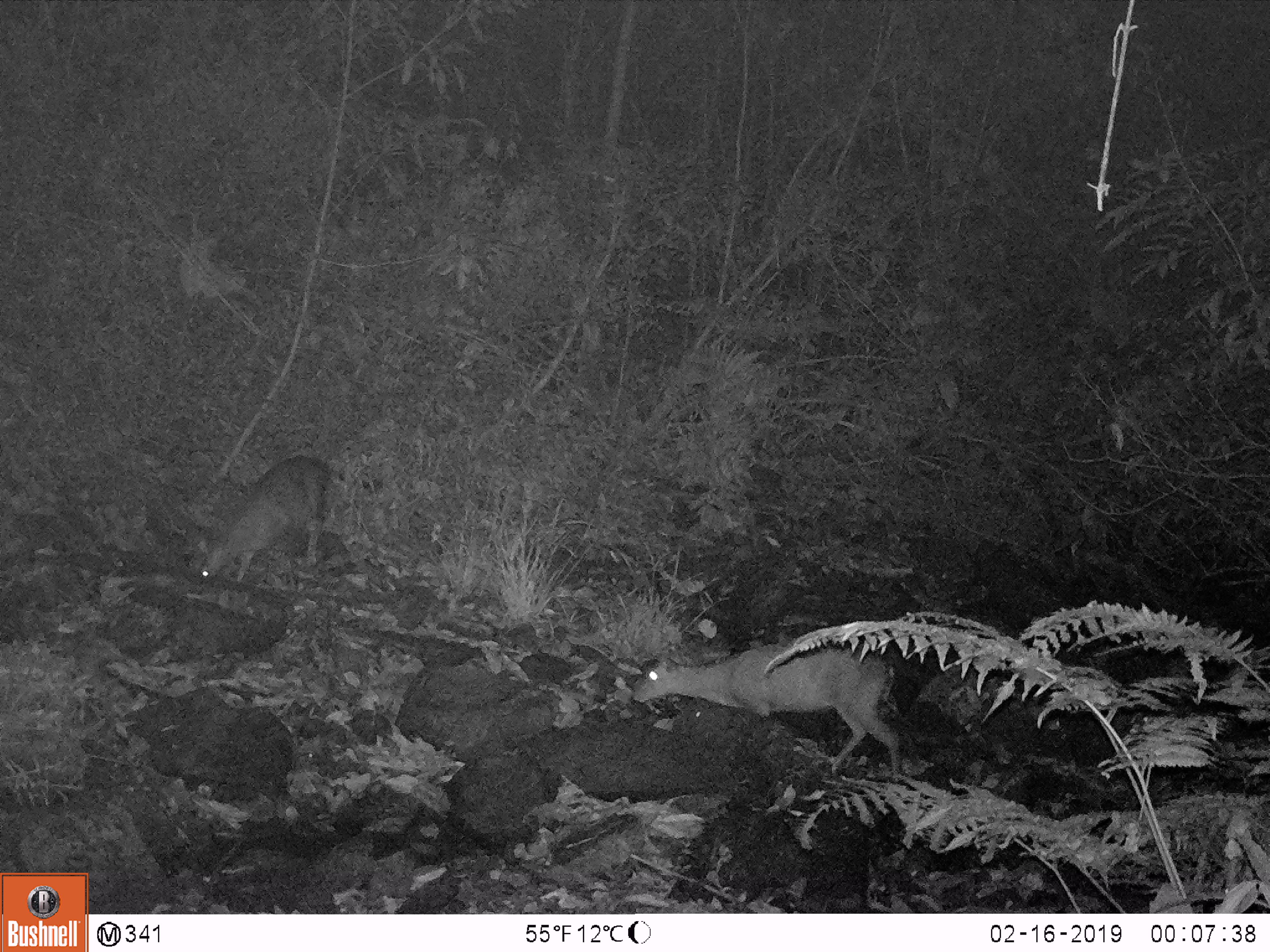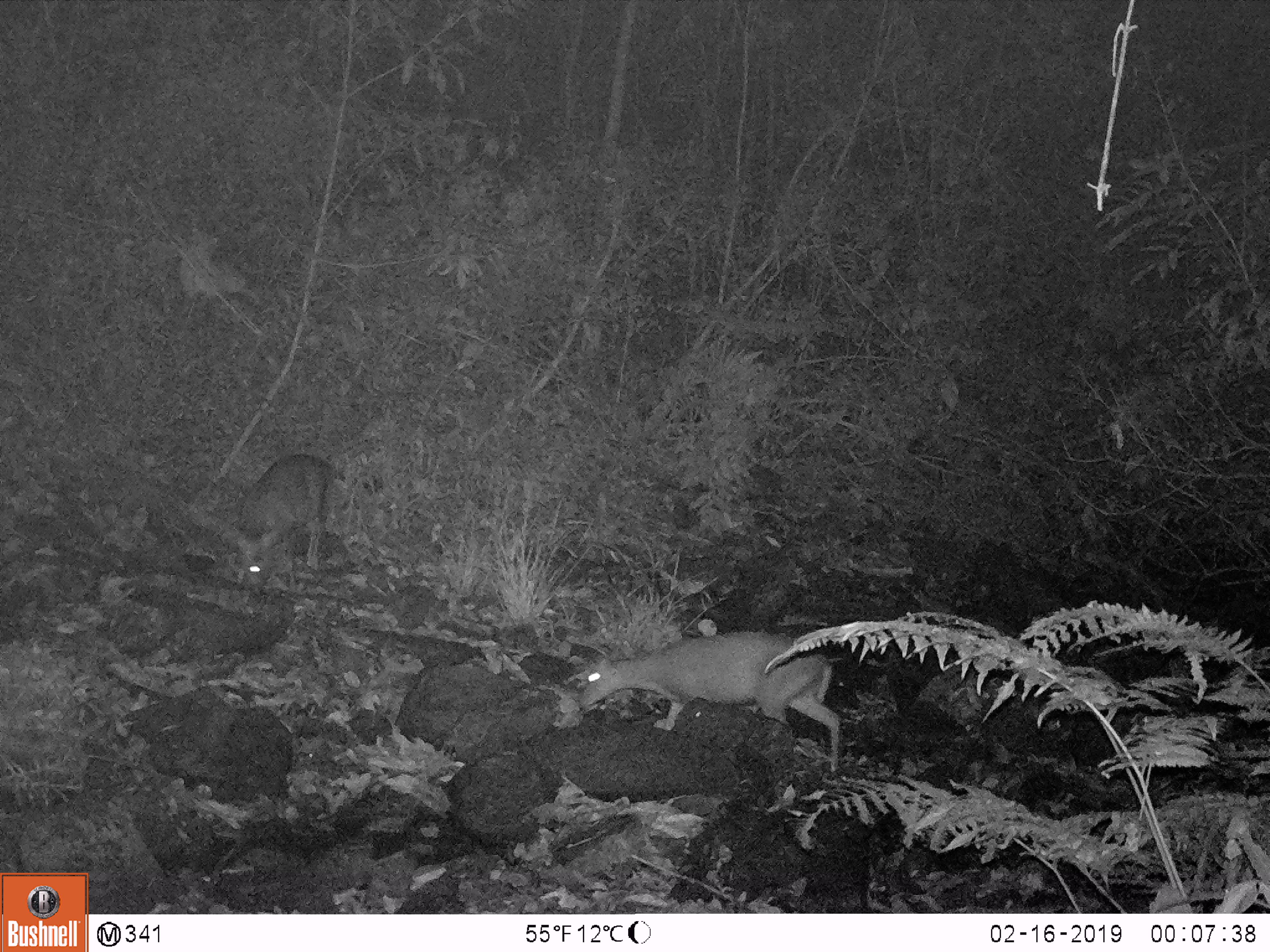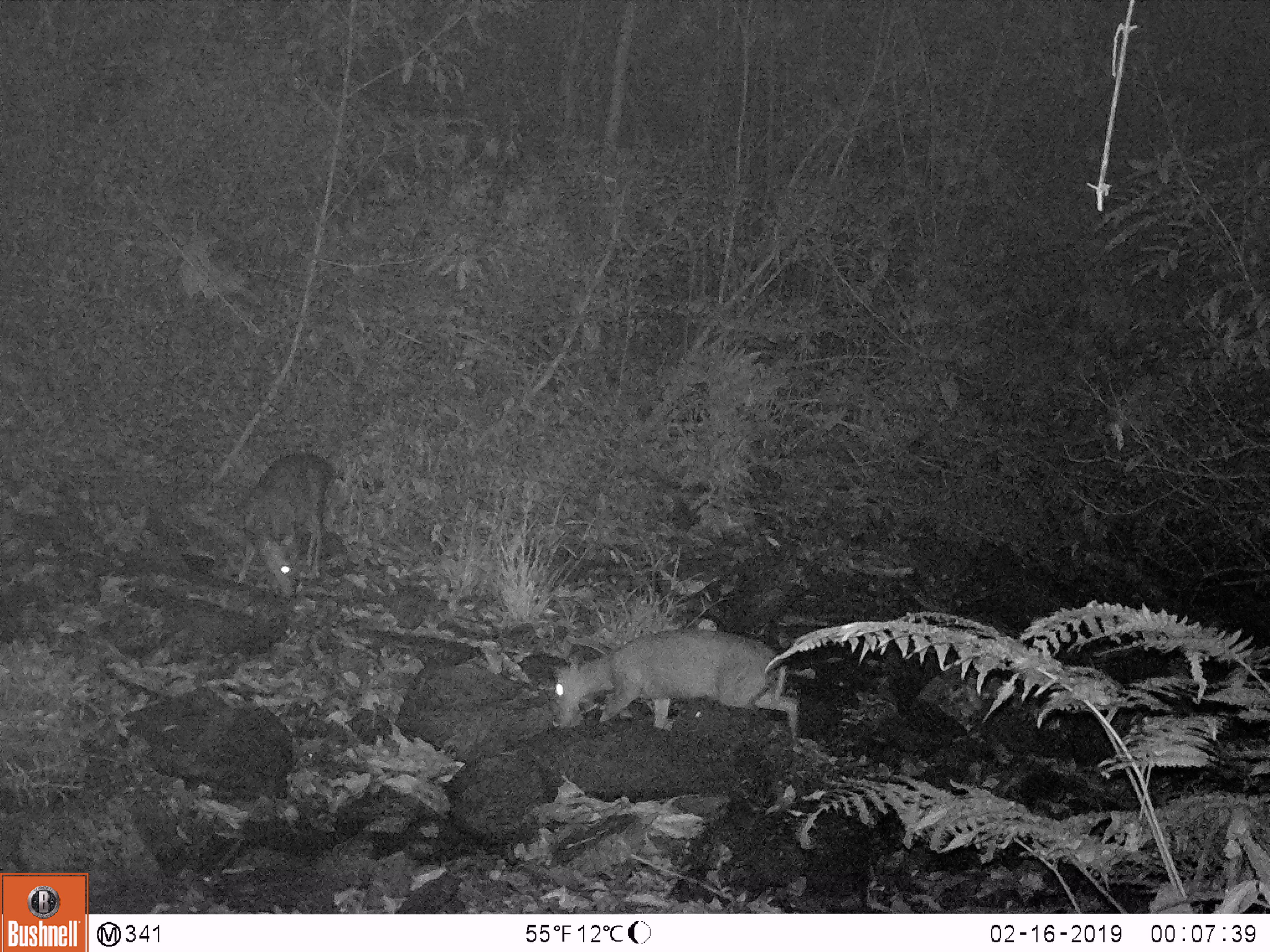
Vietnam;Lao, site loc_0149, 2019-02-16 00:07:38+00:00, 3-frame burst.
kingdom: Animalia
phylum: Chordata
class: Mammalia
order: Artiodactyla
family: Cervidae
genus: Muntiacus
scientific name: Muntiacus rooseveltorum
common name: roosevelt's muntjac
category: roosevelts muntjac group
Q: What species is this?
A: Roosevelts muntjac group (roosevelt's muntjac) (Muntiacus rooseveltorum).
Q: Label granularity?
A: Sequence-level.